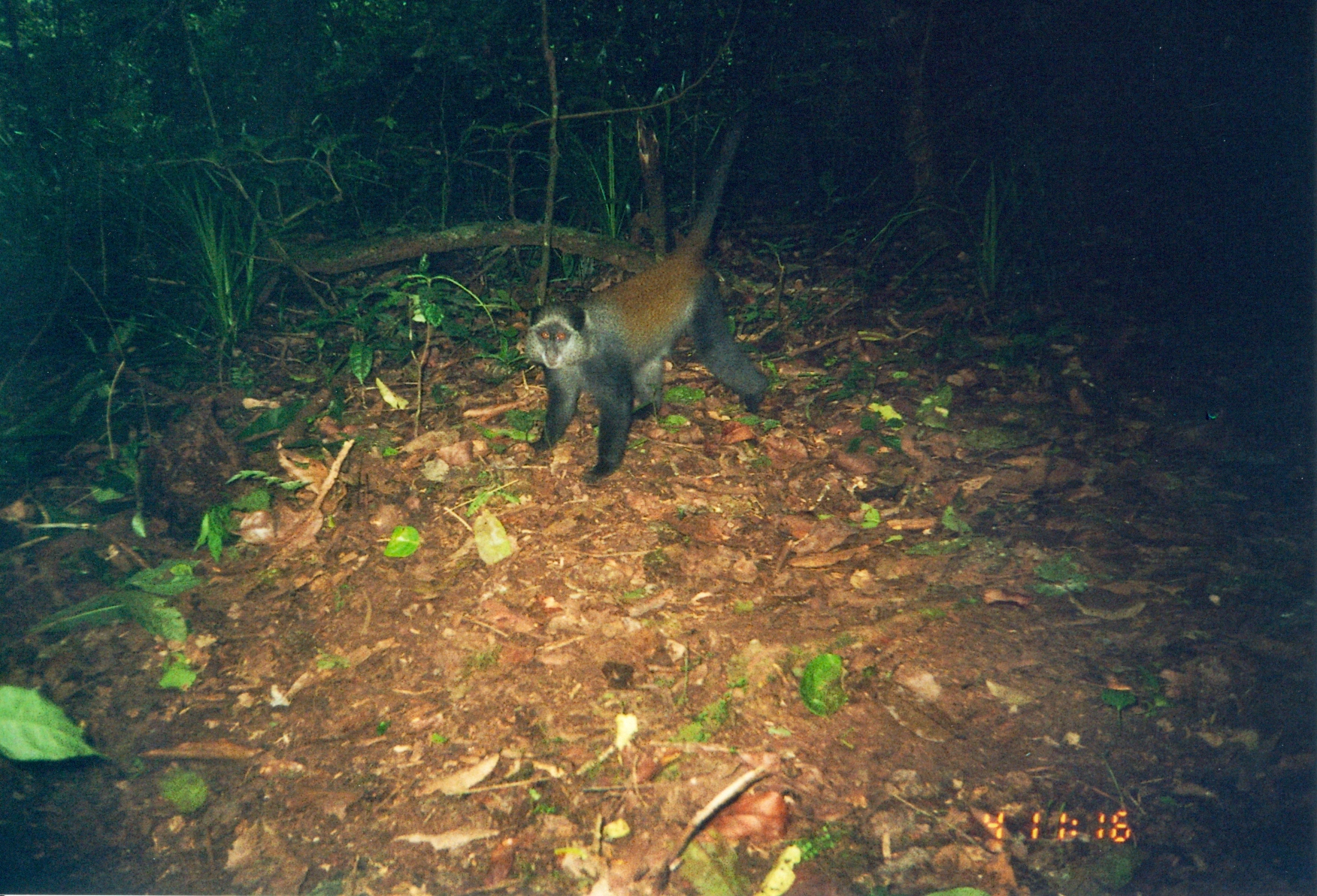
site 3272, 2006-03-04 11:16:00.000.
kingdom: Animalia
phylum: Chordata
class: Mammalia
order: Primates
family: Cercopithecidae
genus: Cercopithecus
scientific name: Cercopithecus mitis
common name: blue monkey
Cercopithecus mitis (blue monkey), count 1.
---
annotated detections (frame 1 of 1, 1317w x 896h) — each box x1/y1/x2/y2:
cercopithecus mitis: 522/107/771/484